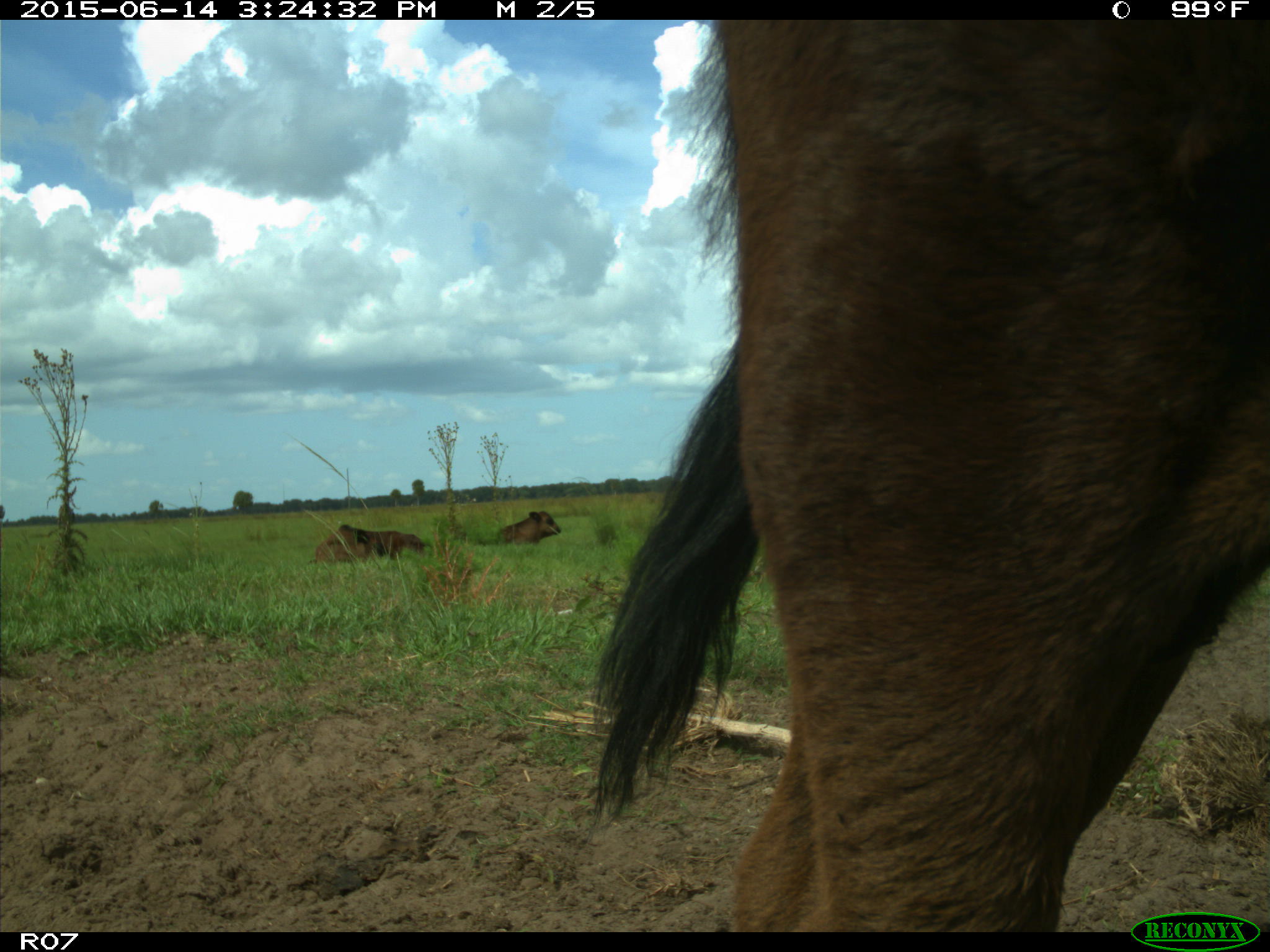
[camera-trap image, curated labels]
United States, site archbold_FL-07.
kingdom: Animalia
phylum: Chordata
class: Mammalia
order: Artiodactyla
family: Bovidae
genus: Bos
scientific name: Bos taurus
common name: domestic cow